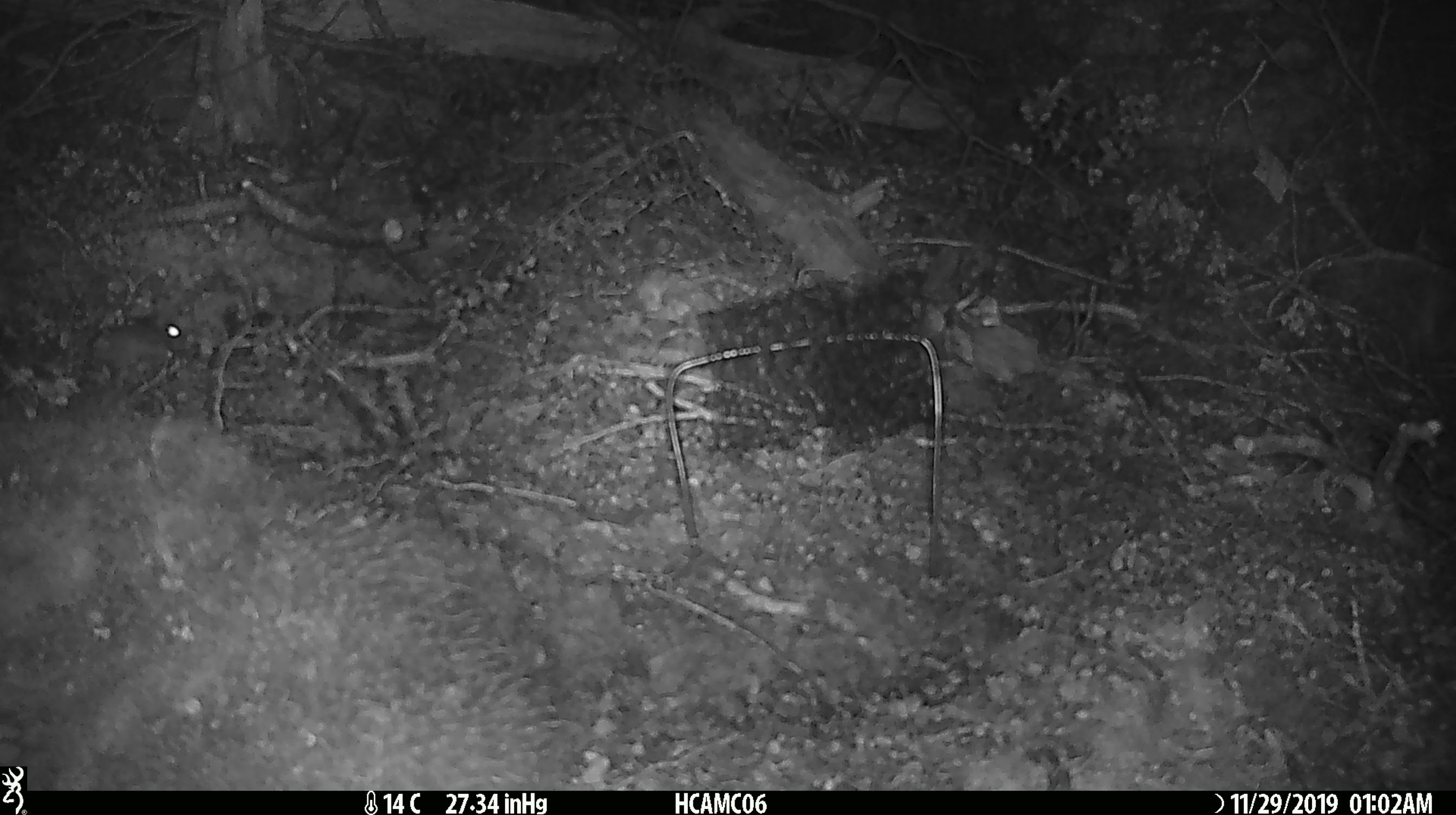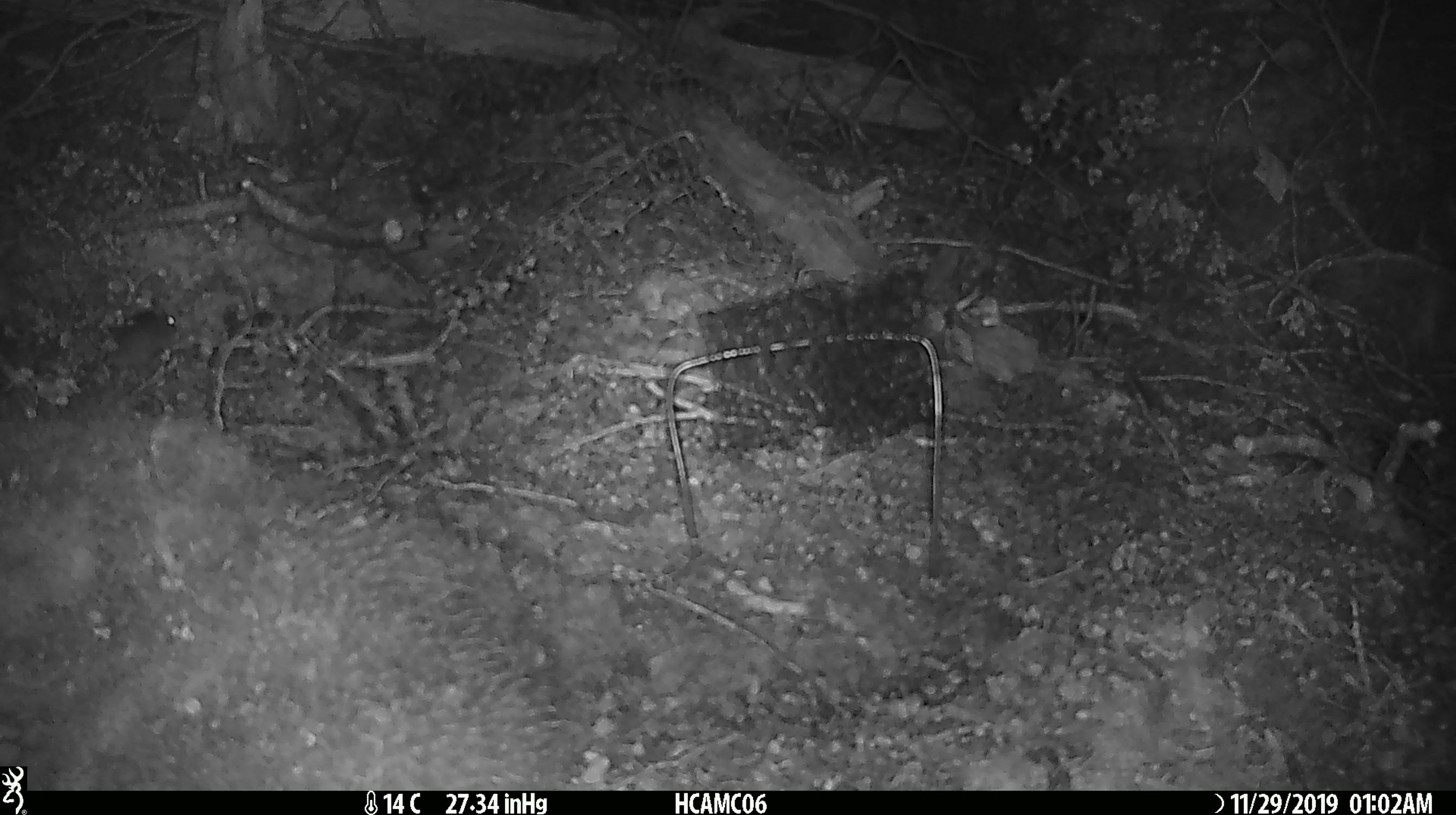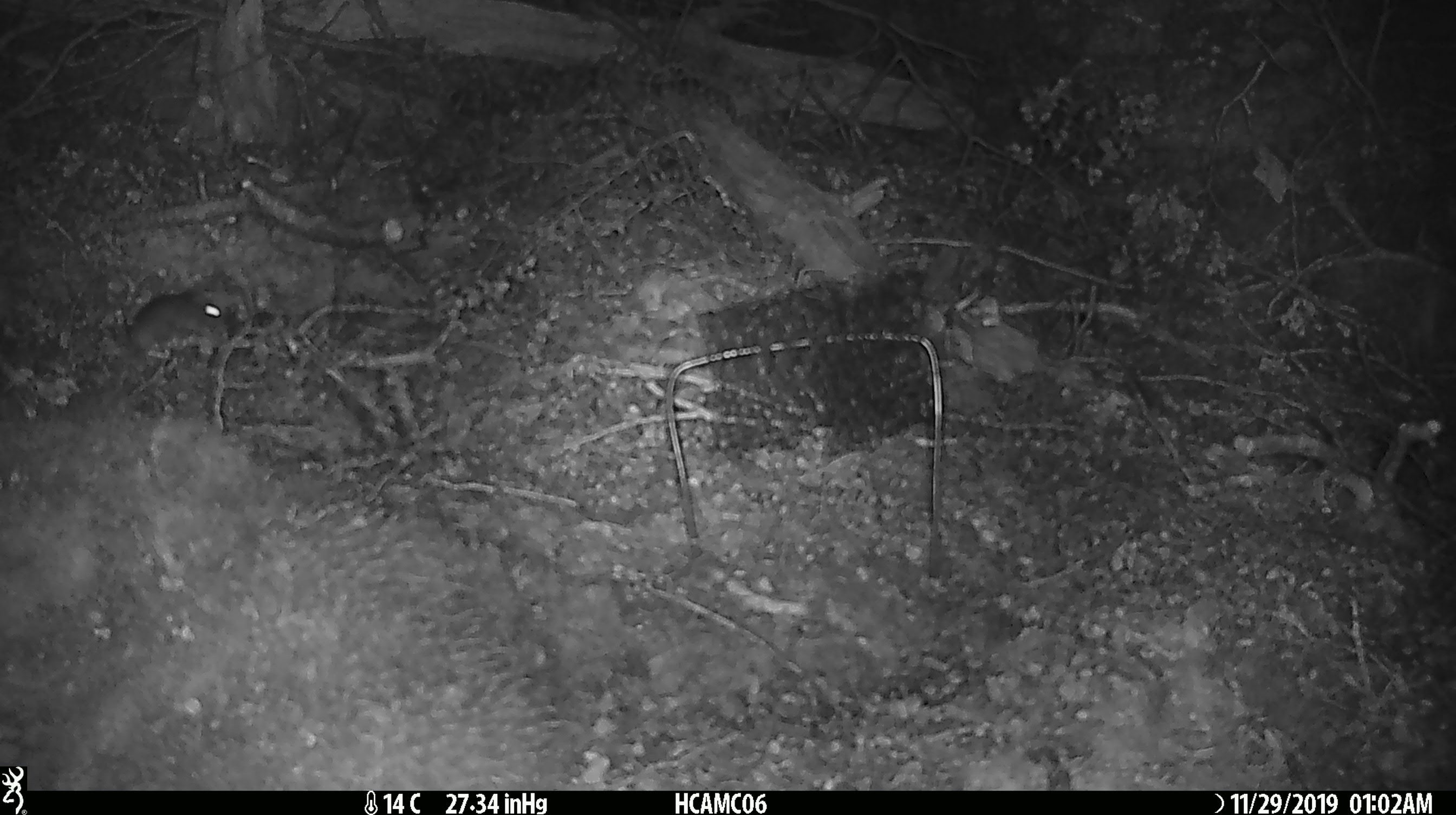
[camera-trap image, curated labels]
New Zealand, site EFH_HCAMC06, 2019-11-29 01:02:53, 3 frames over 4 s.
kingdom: Animalia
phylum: Chordata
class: Mammalia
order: Rodentia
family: Muridae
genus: Mus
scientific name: Mus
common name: mouse